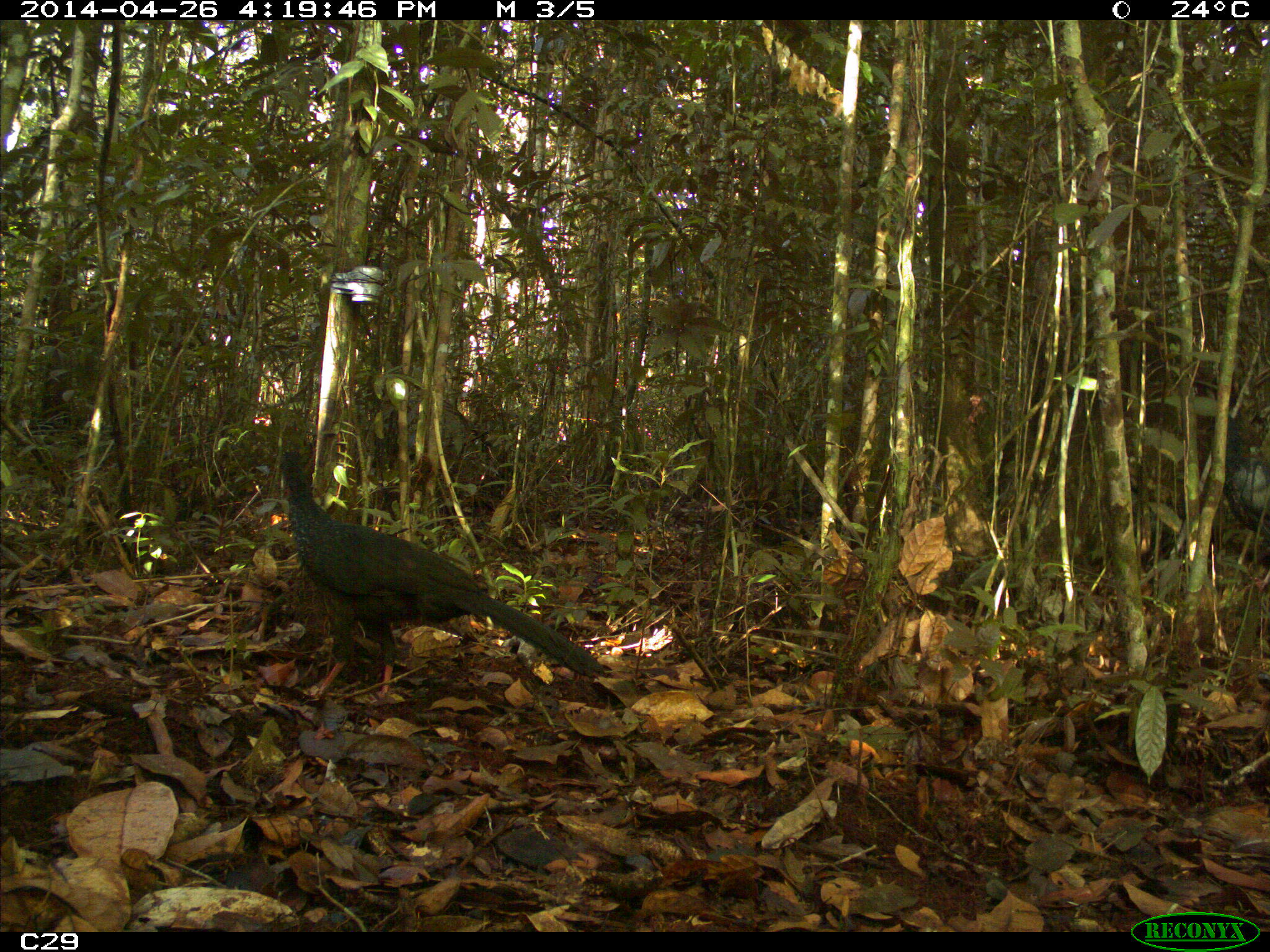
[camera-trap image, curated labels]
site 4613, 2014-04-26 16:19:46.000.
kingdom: Animalia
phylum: Chordata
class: Aves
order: Galliformes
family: Cracidae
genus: Penelope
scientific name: Penelope jacquacu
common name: spix's guan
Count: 1.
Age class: adult.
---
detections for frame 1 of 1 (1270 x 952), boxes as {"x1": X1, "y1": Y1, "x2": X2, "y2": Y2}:
penelope jacquacu: {"x1": 269, "y1": 450, "x2": 606, "y2": 700}